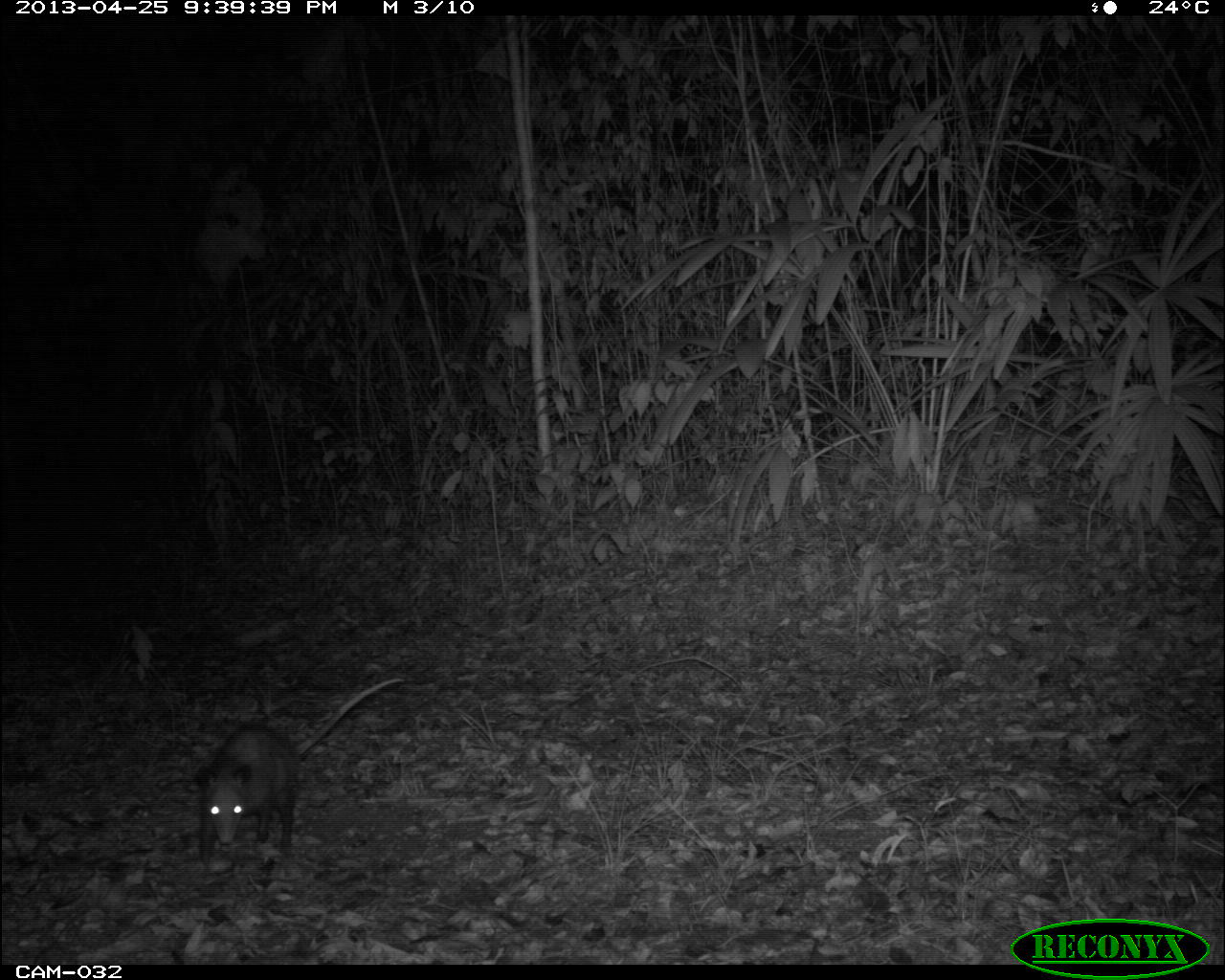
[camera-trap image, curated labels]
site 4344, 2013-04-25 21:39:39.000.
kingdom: Animalia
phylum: Chordata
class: Mammalia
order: Didelphimorphia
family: Didelphidae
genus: Didelphis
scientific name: Didelphis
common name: american opossums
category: didelphis sp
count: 1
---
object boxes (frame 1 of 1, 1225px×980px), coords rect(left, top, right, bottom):
didelphis sp: rect(192, 675, 405, 866)